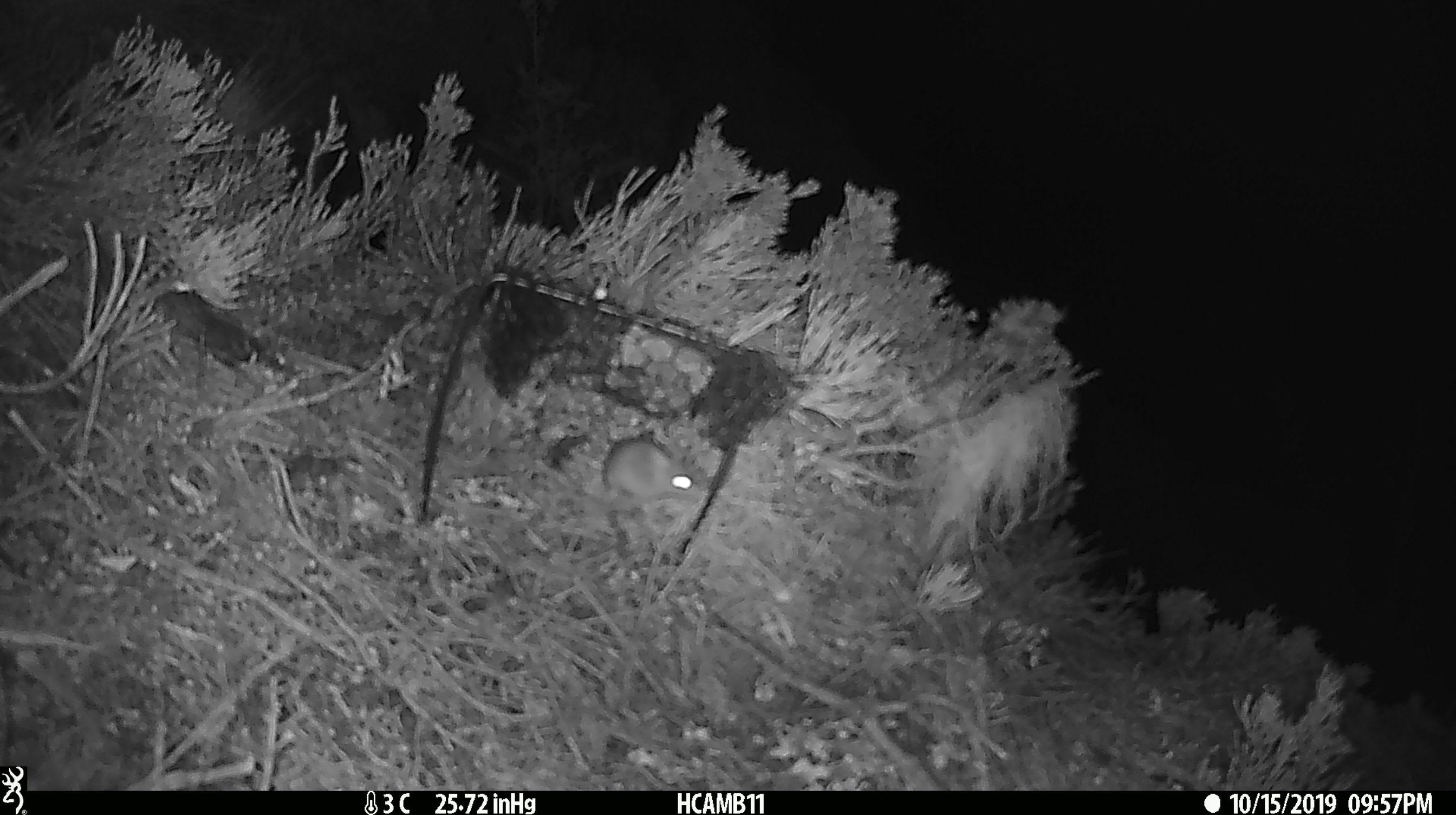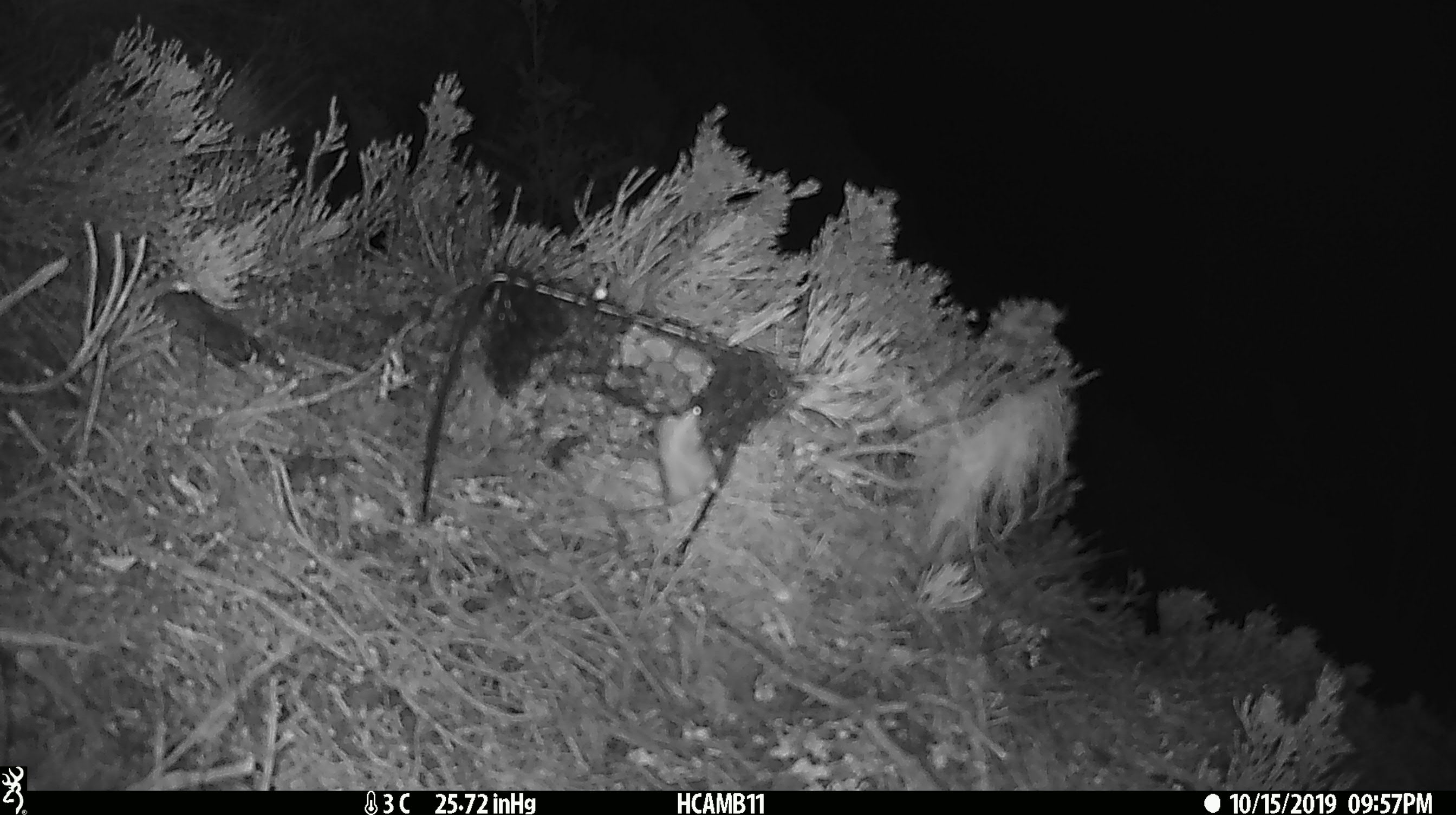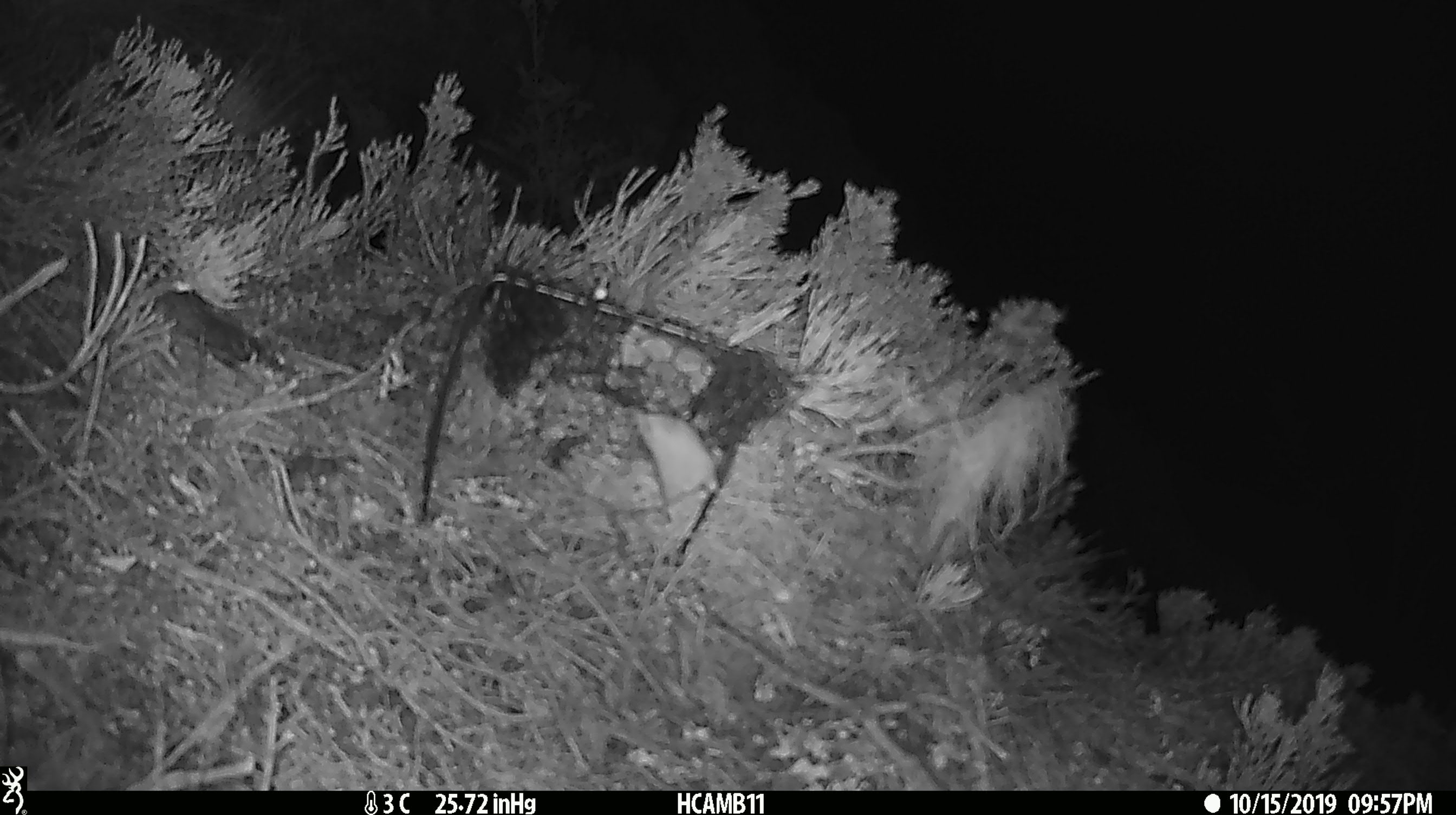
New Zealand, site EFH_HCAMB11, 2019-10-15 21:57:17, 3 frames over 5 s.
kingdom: Animalia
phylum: Chordata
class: Mammalia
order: Rodentia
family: Muridae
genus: Mus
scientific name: Mus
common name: mouse